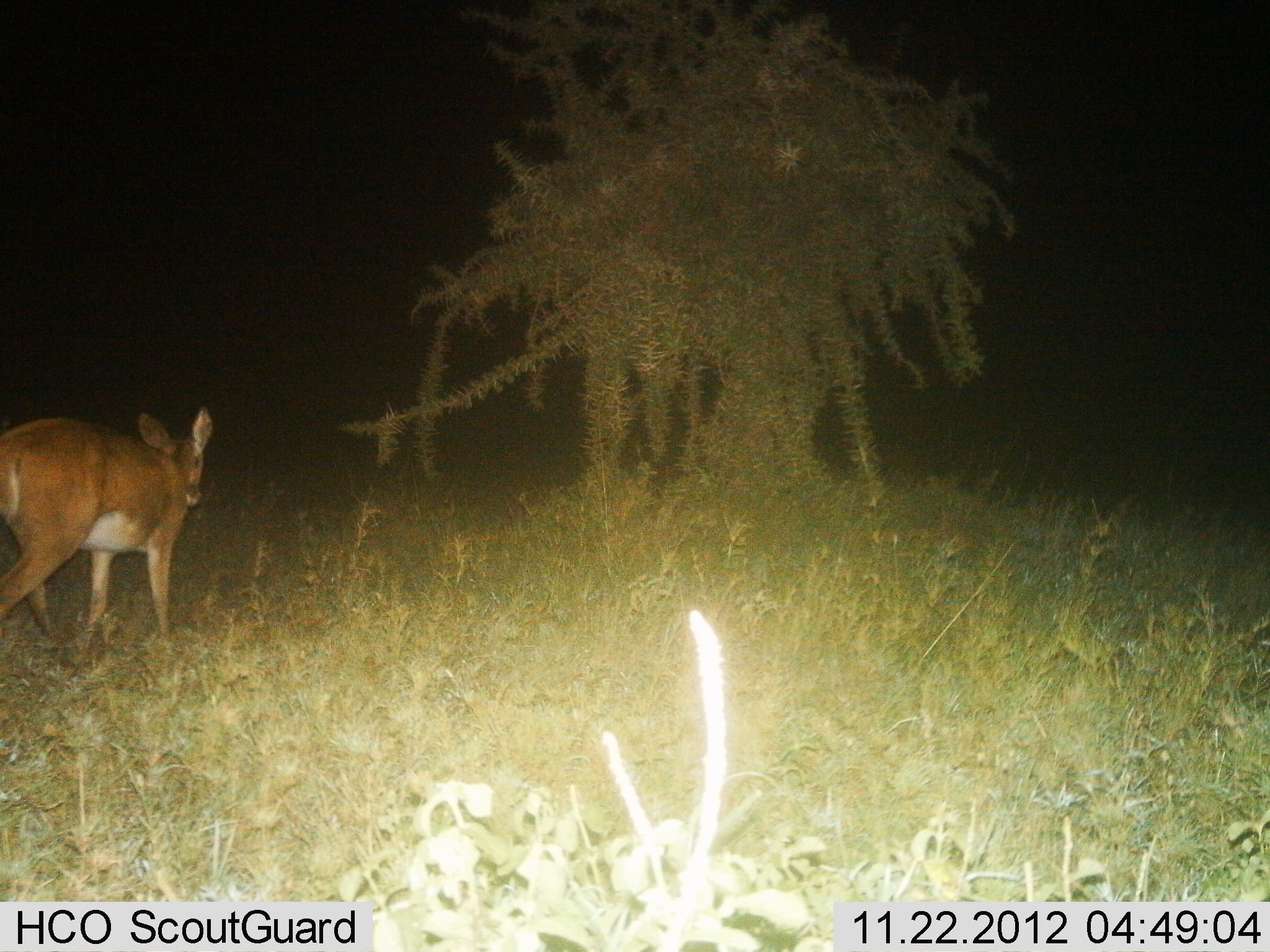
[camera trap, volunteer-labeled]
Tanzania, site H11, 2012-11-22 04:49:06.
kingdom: Animalia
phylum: Chordata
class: Mammalia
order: Artiodactyla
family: Bovidae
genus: Redunca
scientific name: Redunca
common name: reedbuck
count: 1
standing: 30%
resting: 0%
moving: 70%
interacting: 0%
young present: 0%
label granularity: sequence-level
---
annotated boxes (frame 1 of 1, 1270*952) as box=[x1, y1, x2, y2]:
animal: box=[0, 404, 215, 647]